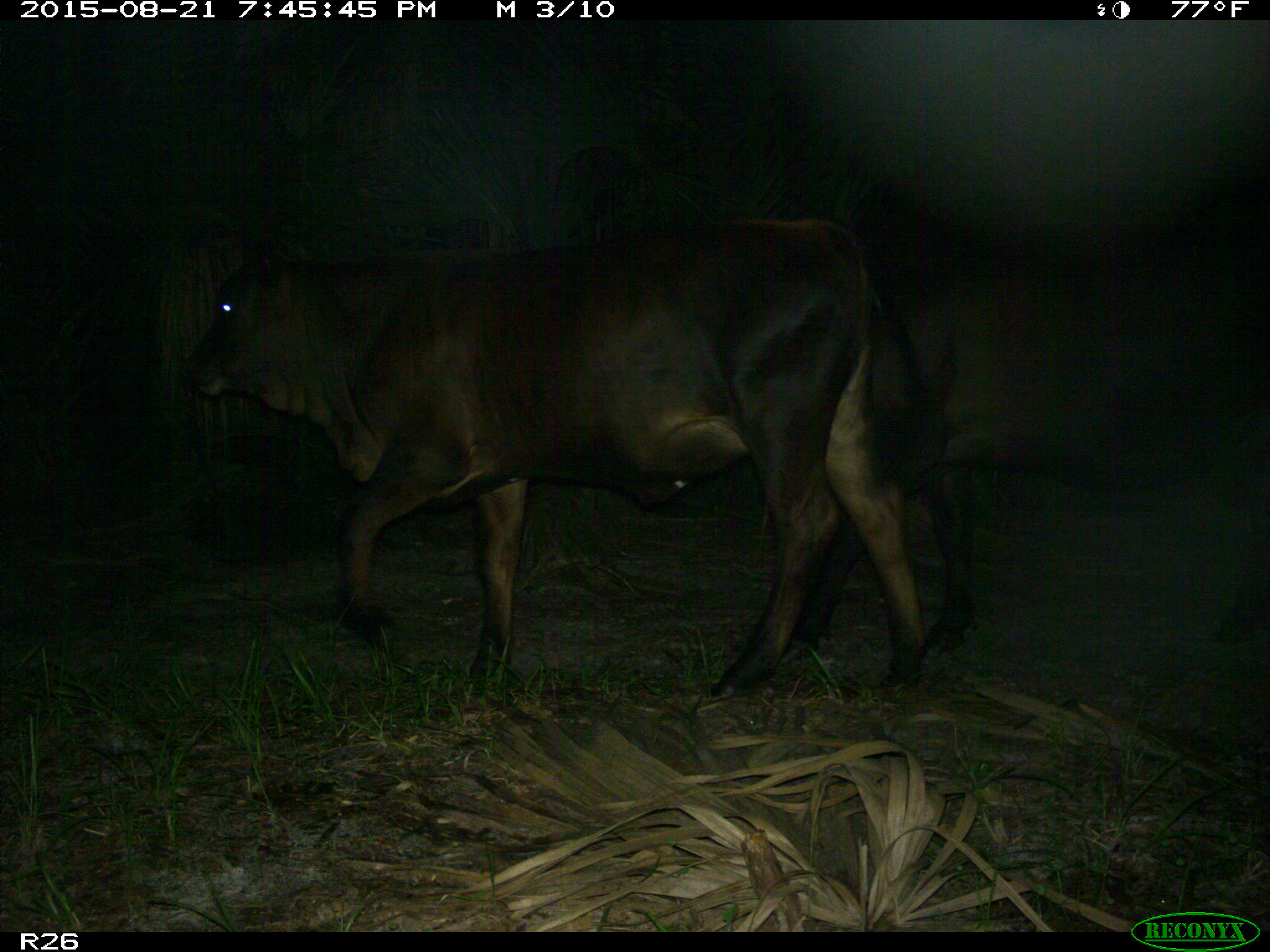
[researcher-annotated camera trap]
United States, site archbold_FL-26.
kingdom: Animalia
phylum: Chordata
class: Mammalia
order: Artiodactyla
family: Bovidae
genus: Bos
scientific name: Bos taurus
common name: domestic cow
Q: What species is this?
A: Bos taurus (domestic cow).